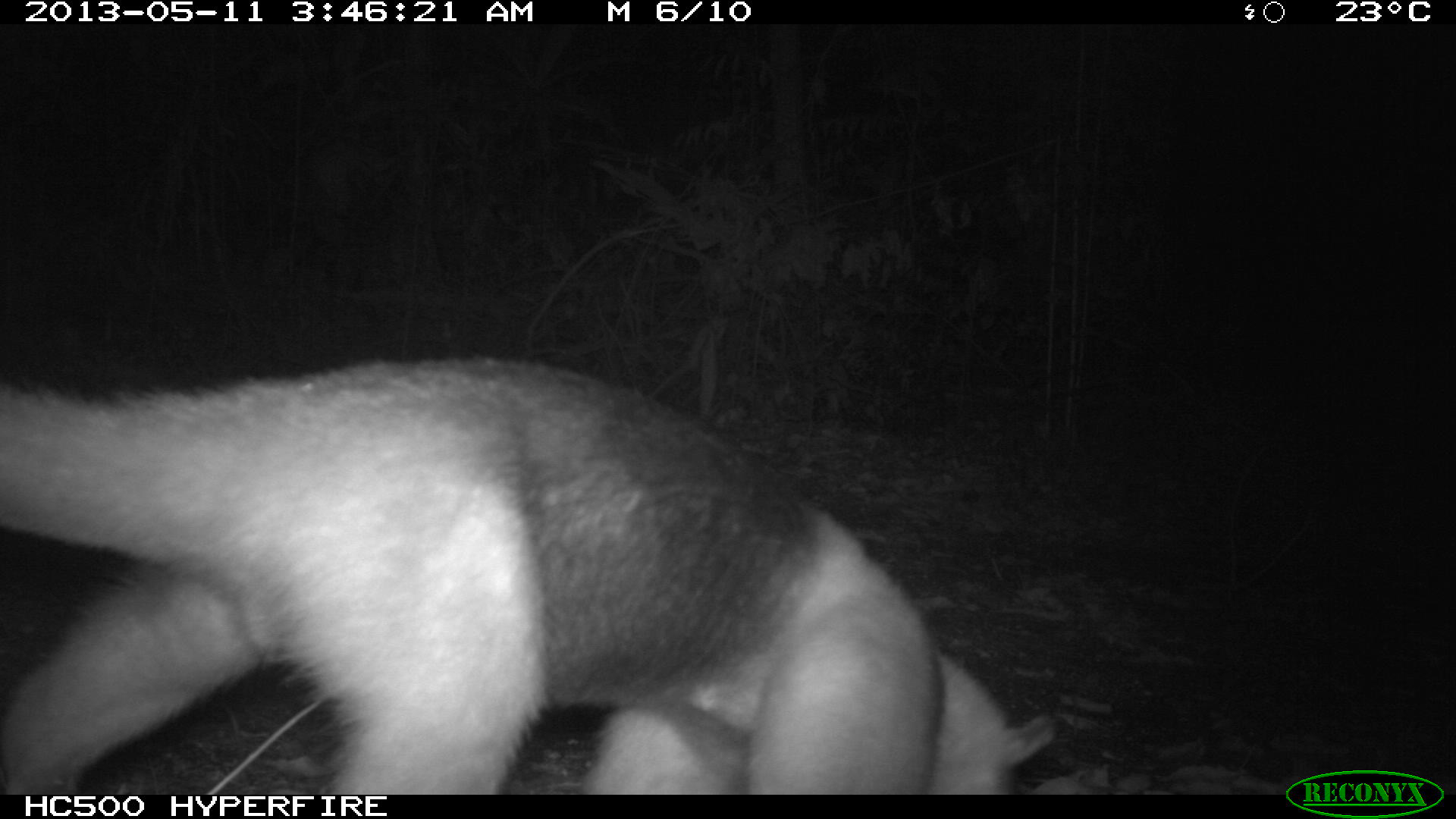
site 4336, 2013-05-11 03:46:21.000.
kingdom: Animalia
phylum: Chordata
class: Mammalia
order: Pilosa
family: Myrmecophagidae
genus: Tamandua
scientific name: Tamandua mexicana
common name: northern tamandua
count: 1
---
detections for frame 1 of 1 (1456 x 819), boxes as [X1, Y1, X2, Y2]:
tamandua mexicana: [0, 351, 1057, 791]